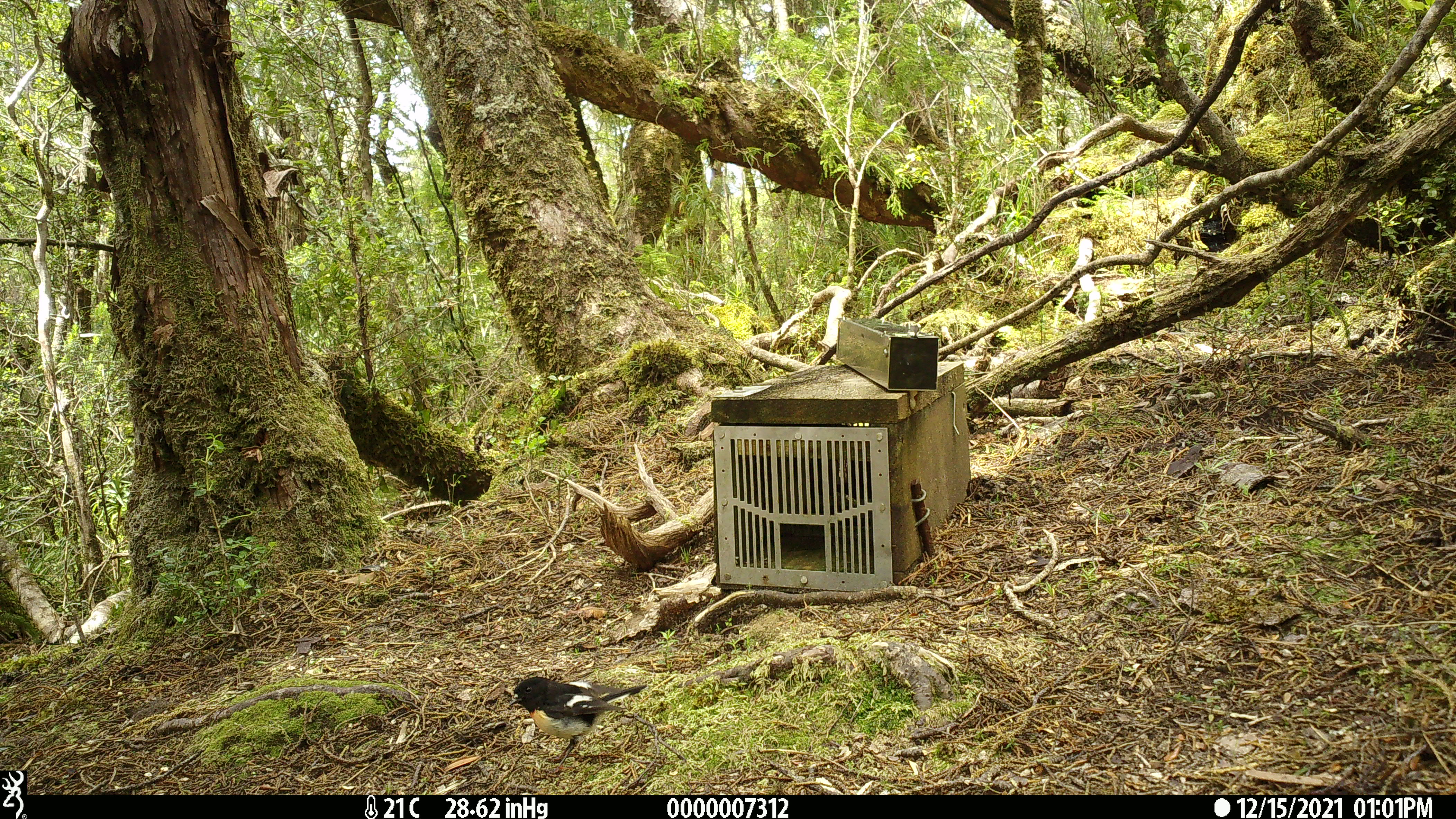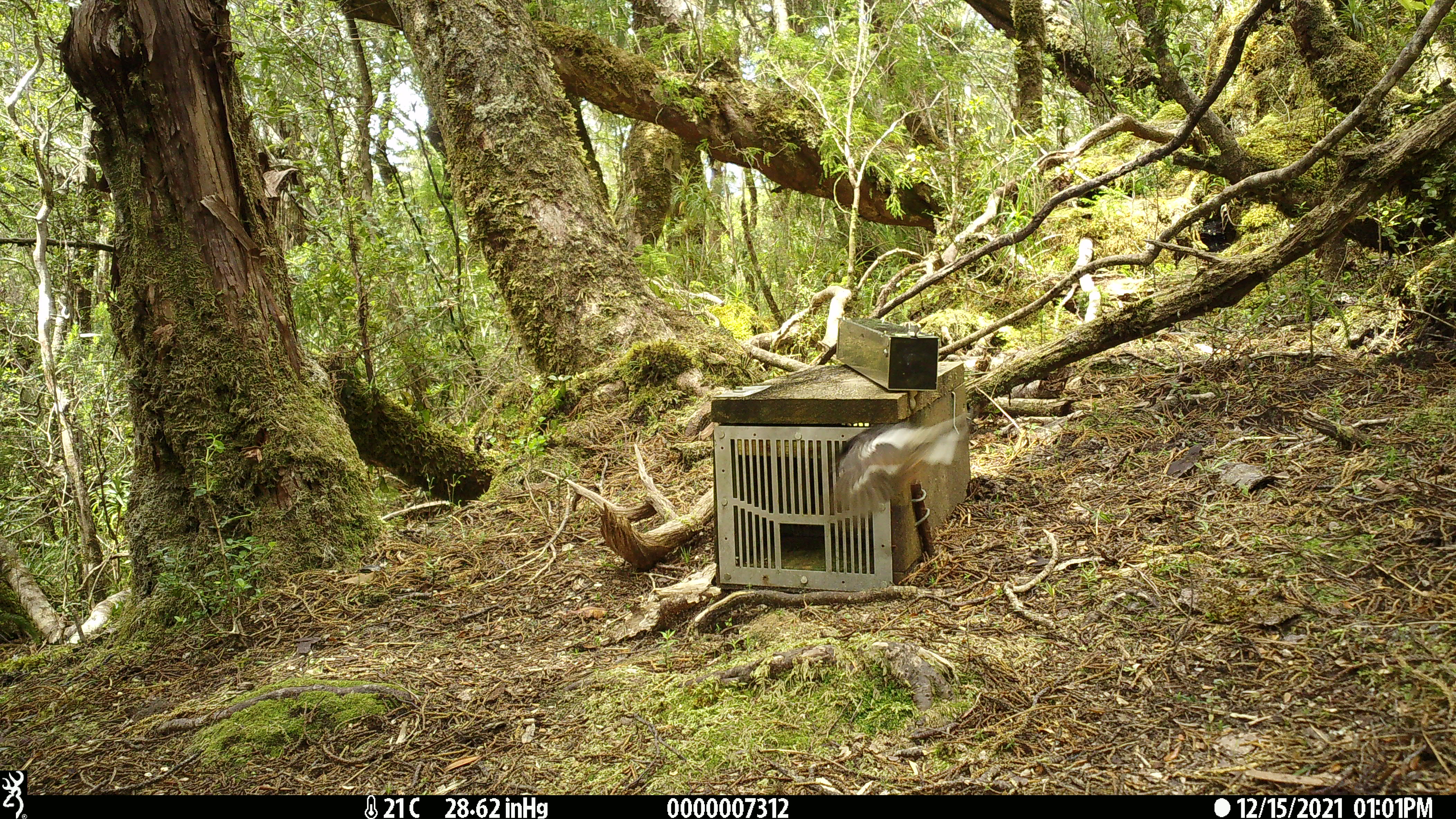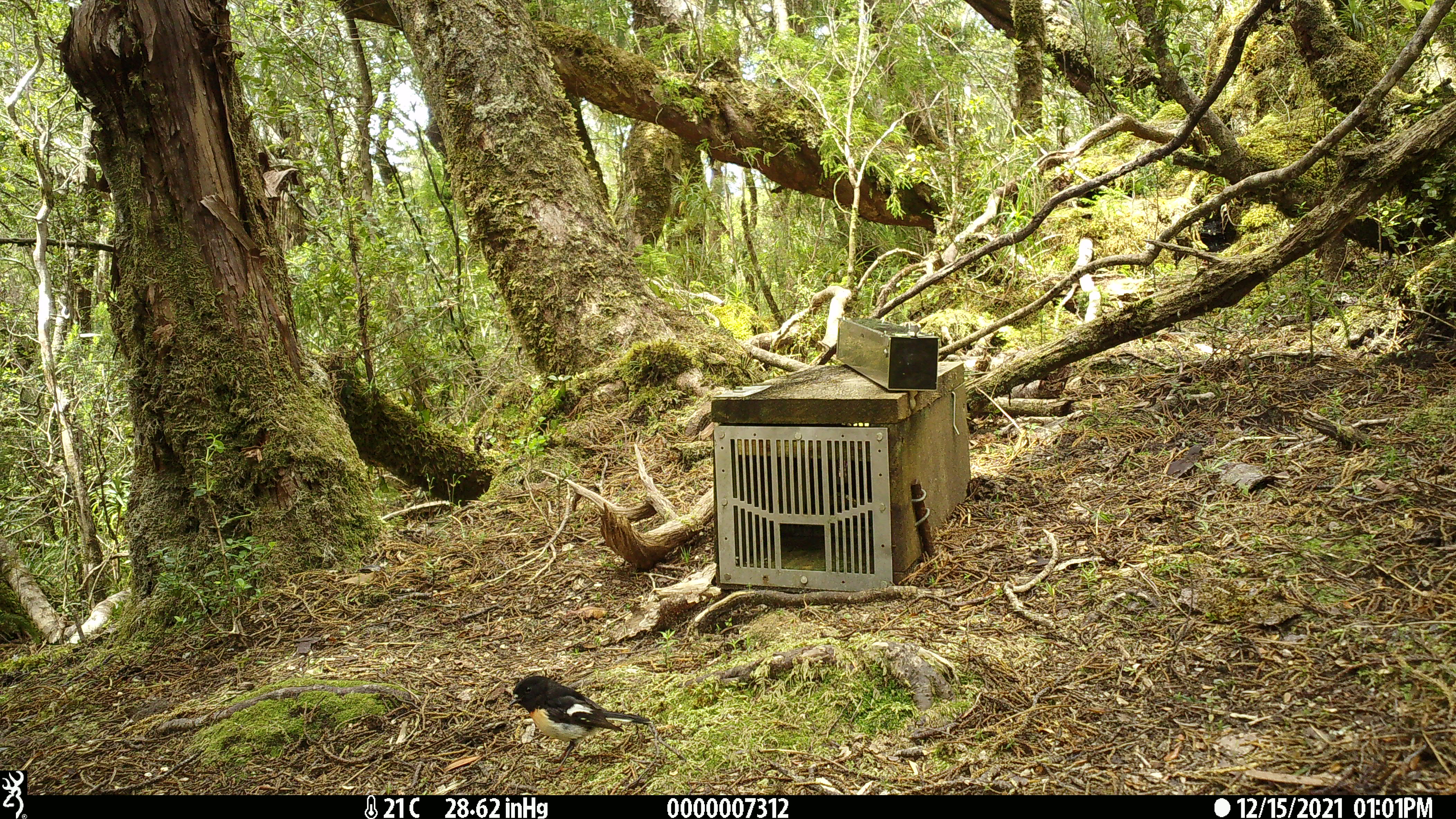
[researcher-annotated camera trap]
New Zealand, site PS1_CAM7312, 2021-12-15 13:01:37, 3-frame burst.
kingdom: Animalia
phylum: Chordata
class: Aves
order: Passeriformes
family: Petroicidae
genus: Petroica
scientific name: Petroica macrocephala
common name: tomtit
Tomtit (Petroica macrocephala).